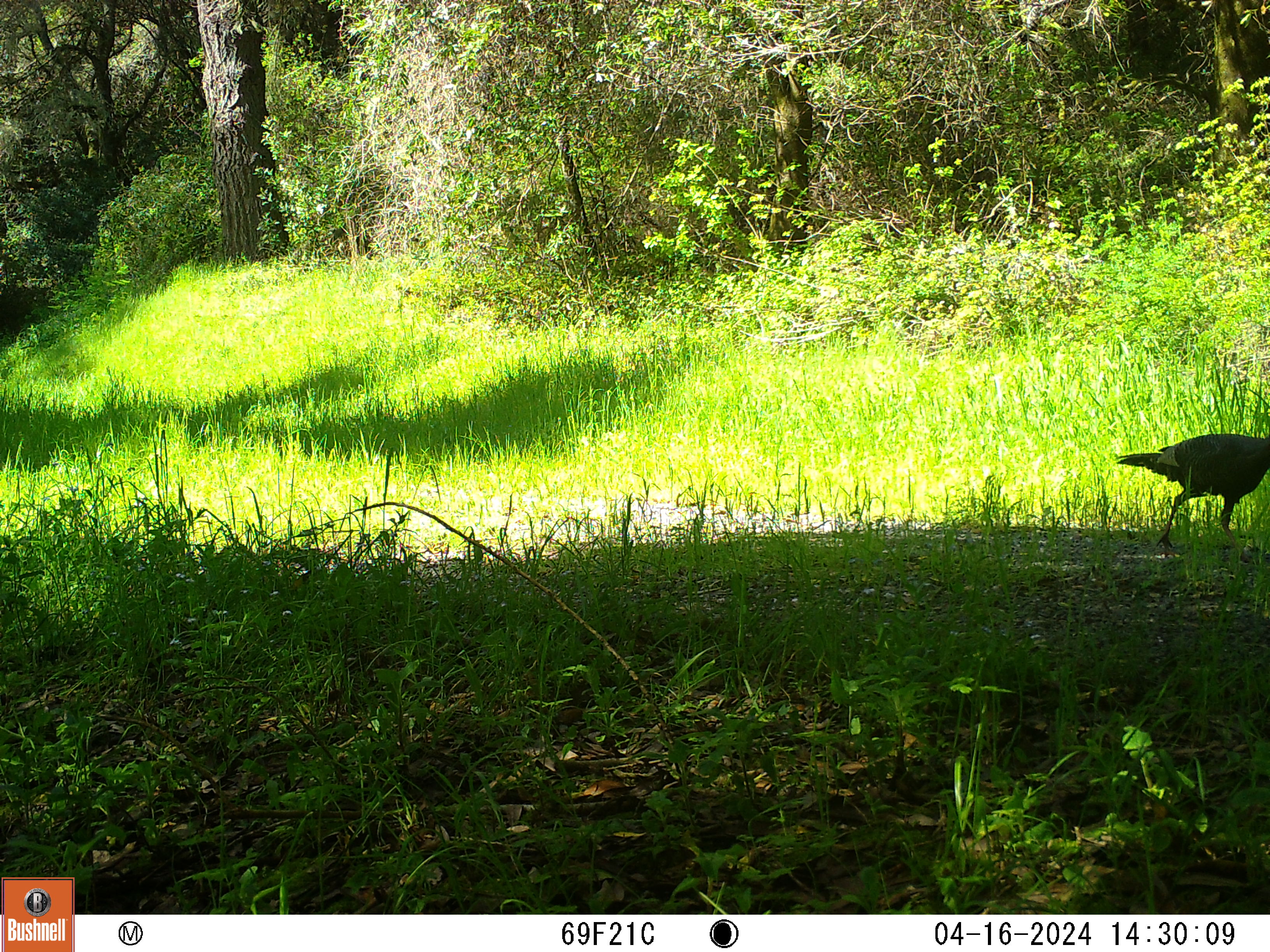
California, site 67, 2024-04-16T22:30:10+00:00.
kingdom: Animalia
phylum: Chordata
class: Aves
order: Galliformes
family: Phasianidae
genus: Meleagris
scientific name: Meleagris gallopavo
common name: turkey